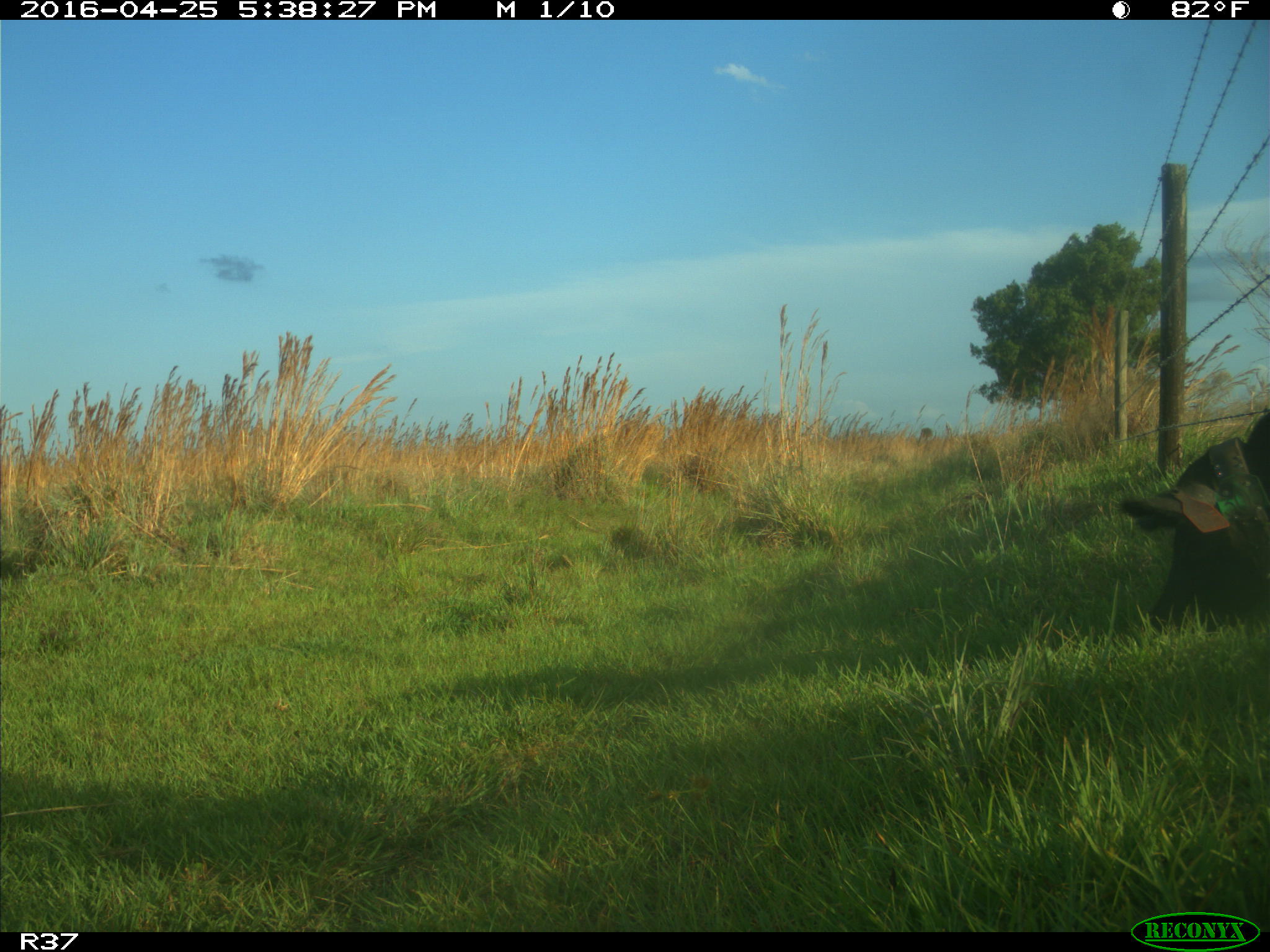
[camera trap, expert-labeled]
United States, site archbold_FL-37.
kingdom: Animalia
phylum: Chordata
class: Mammalia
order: Artiodactyla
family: Suidae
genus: Sus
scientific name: Sus scrofa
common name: wild boar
Sus scrofa (wild boar).